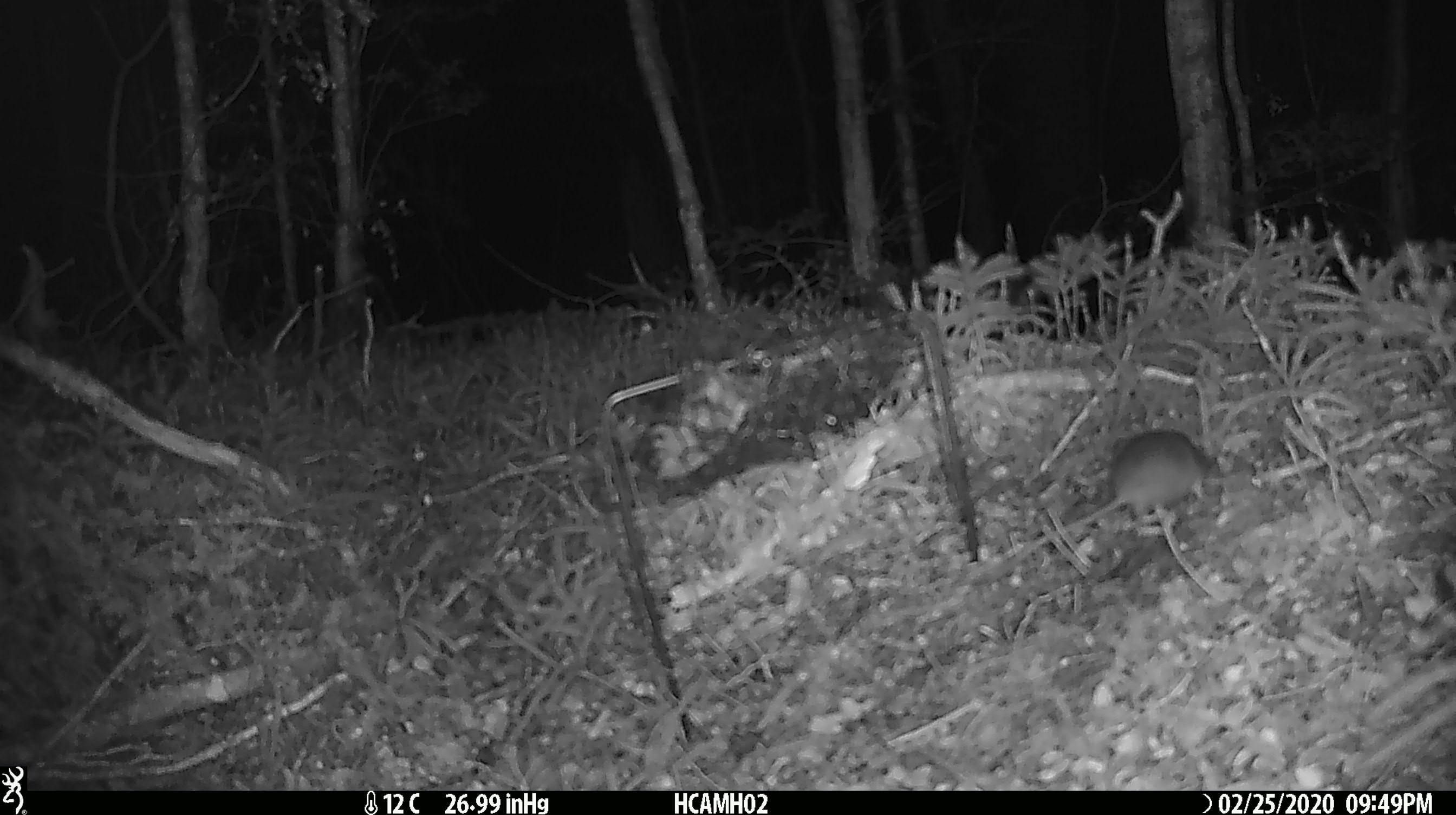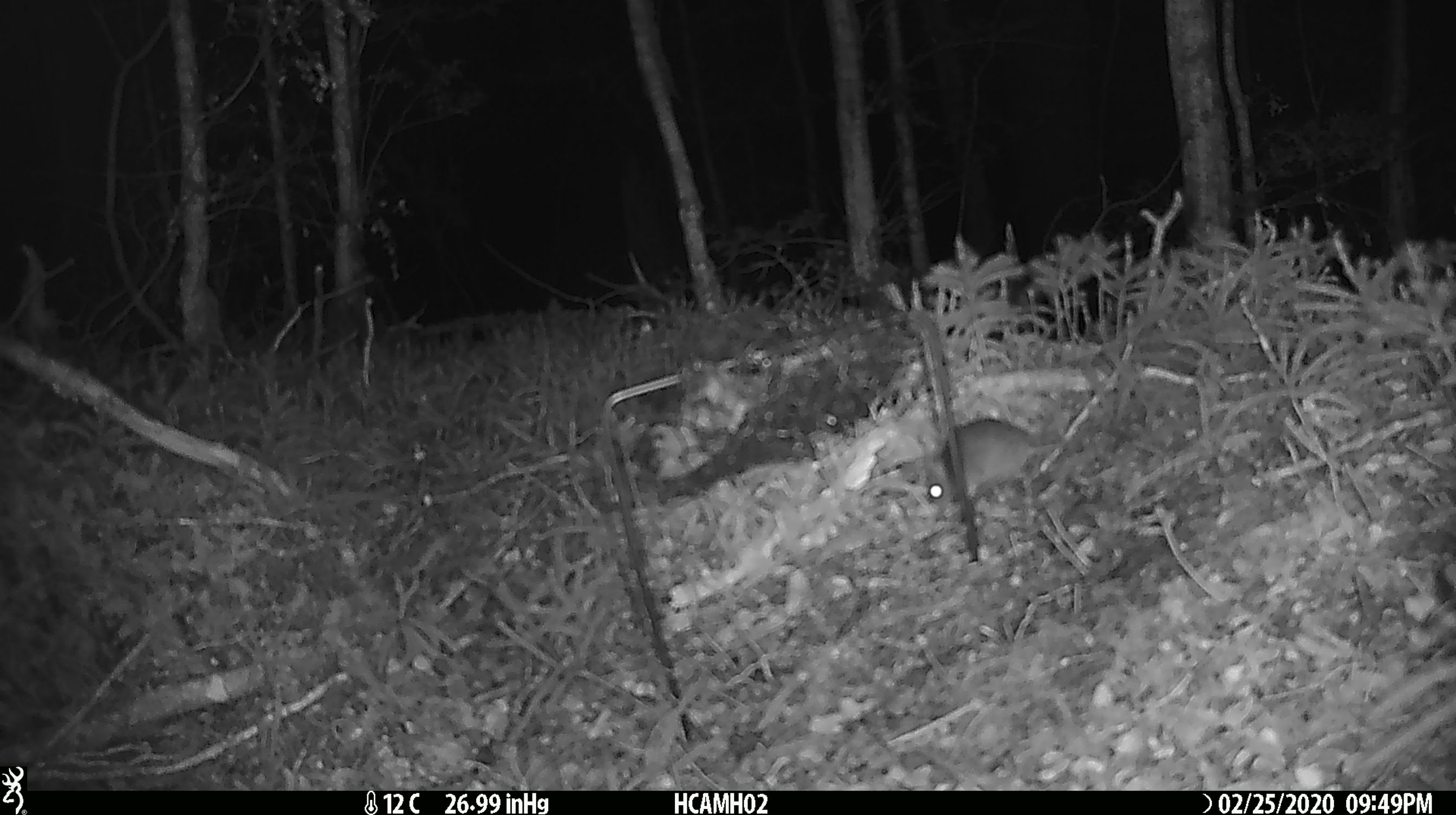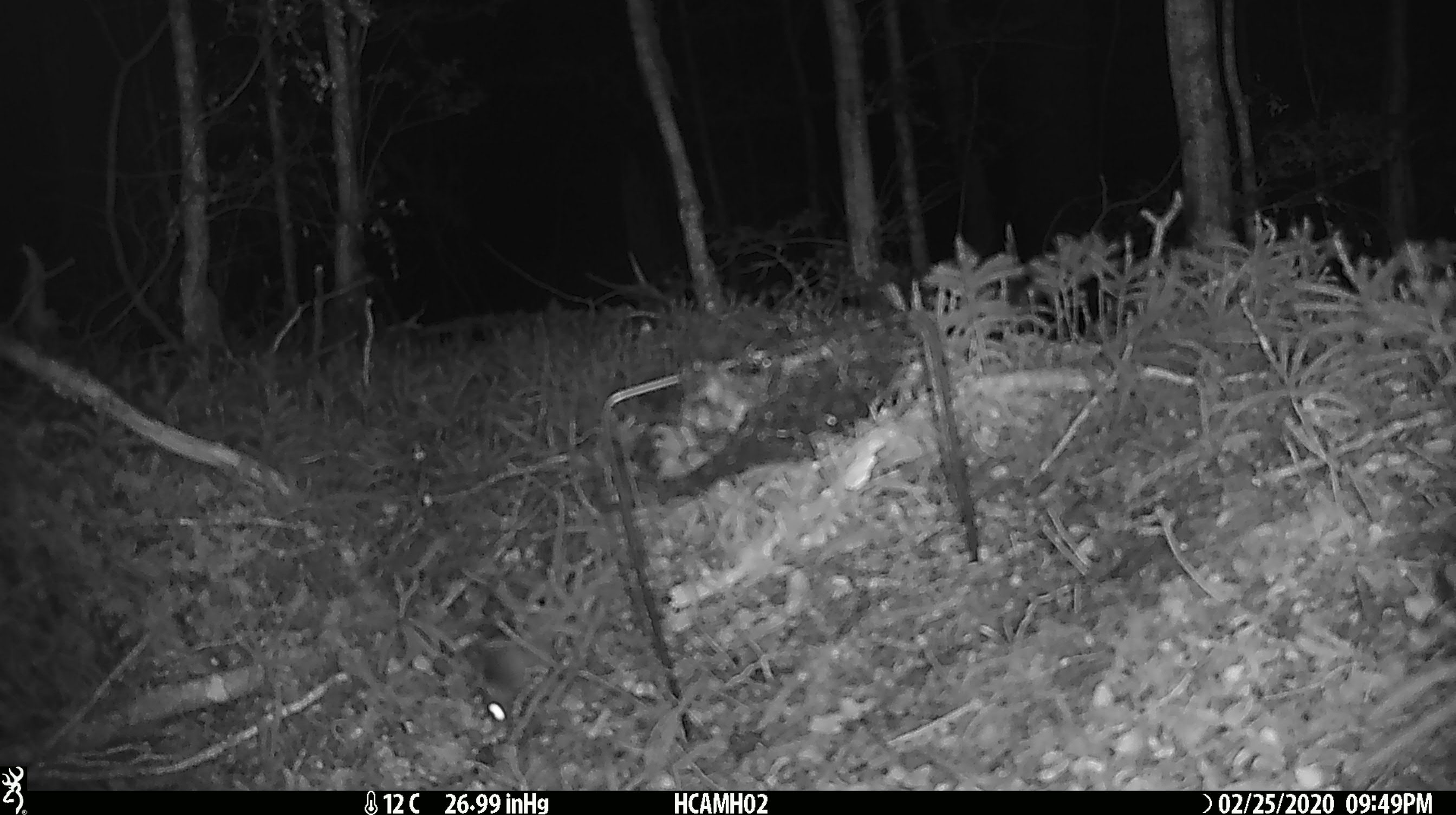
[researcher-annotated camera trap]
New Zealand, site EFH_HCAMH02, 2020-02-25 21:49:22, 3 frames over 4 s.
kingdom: Animalia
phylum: Chordata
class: Mammalia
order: Rodentia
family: Muridae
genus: Mus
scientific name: Mus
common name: mouse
Mouse (Mus).